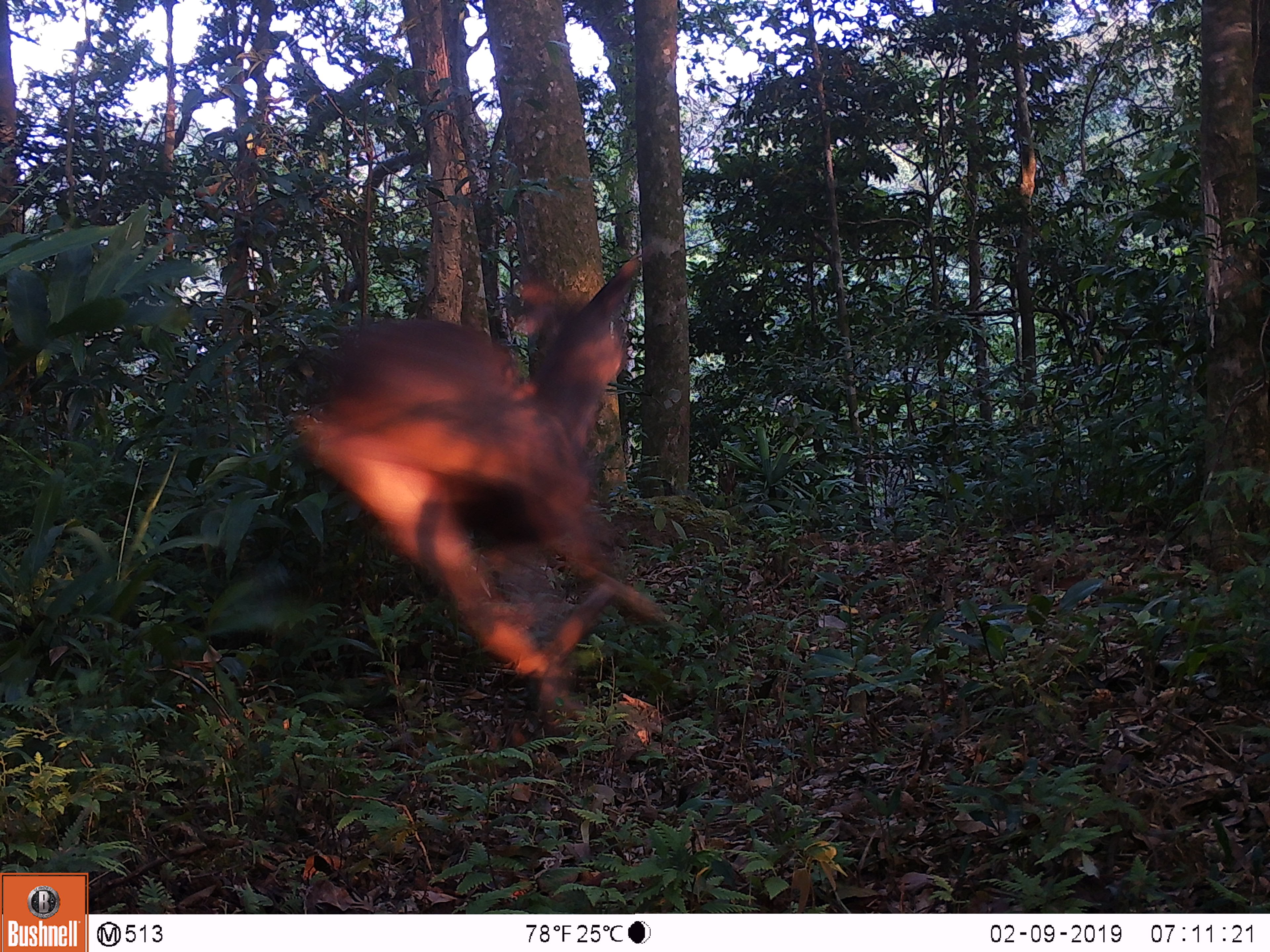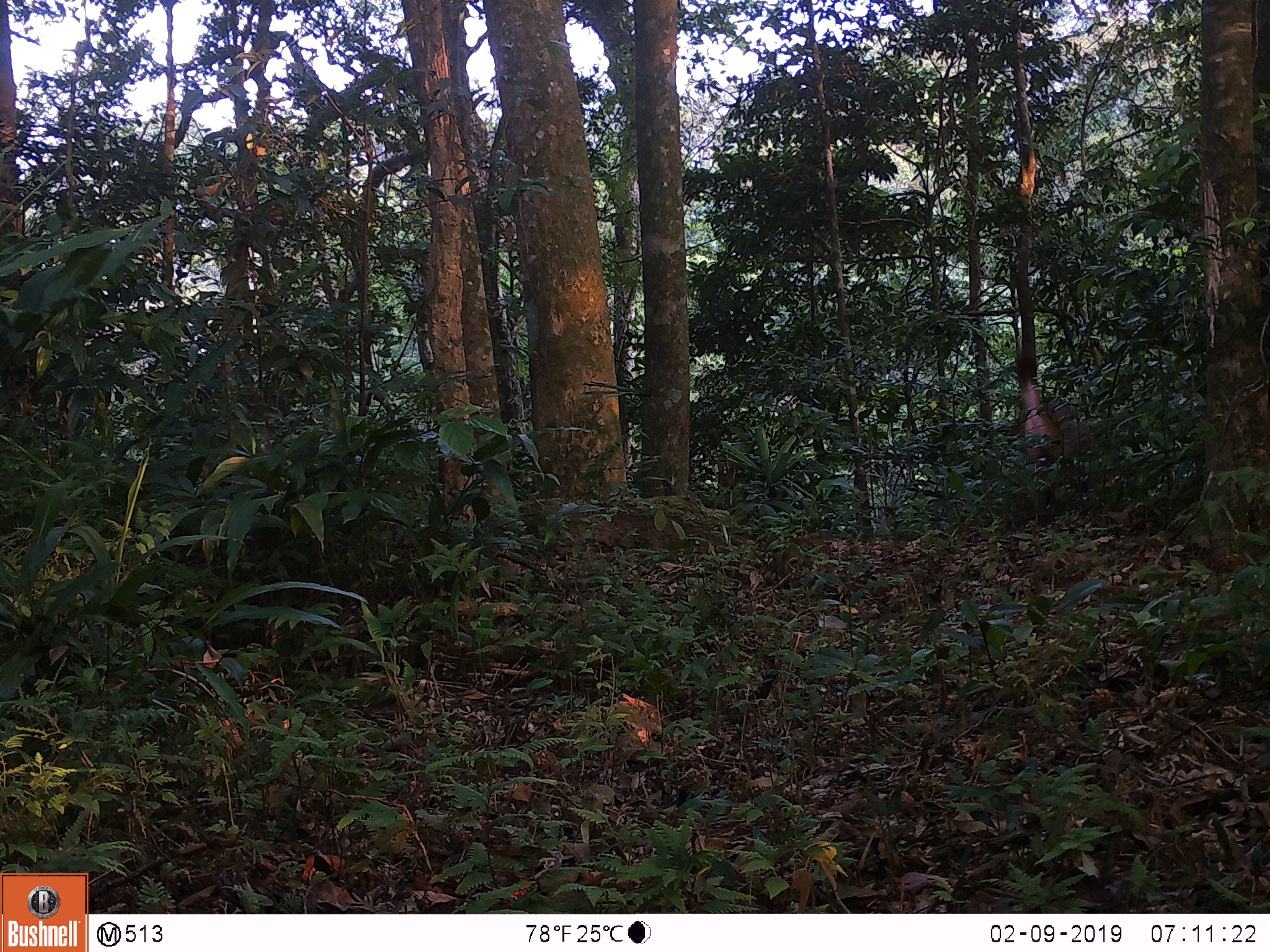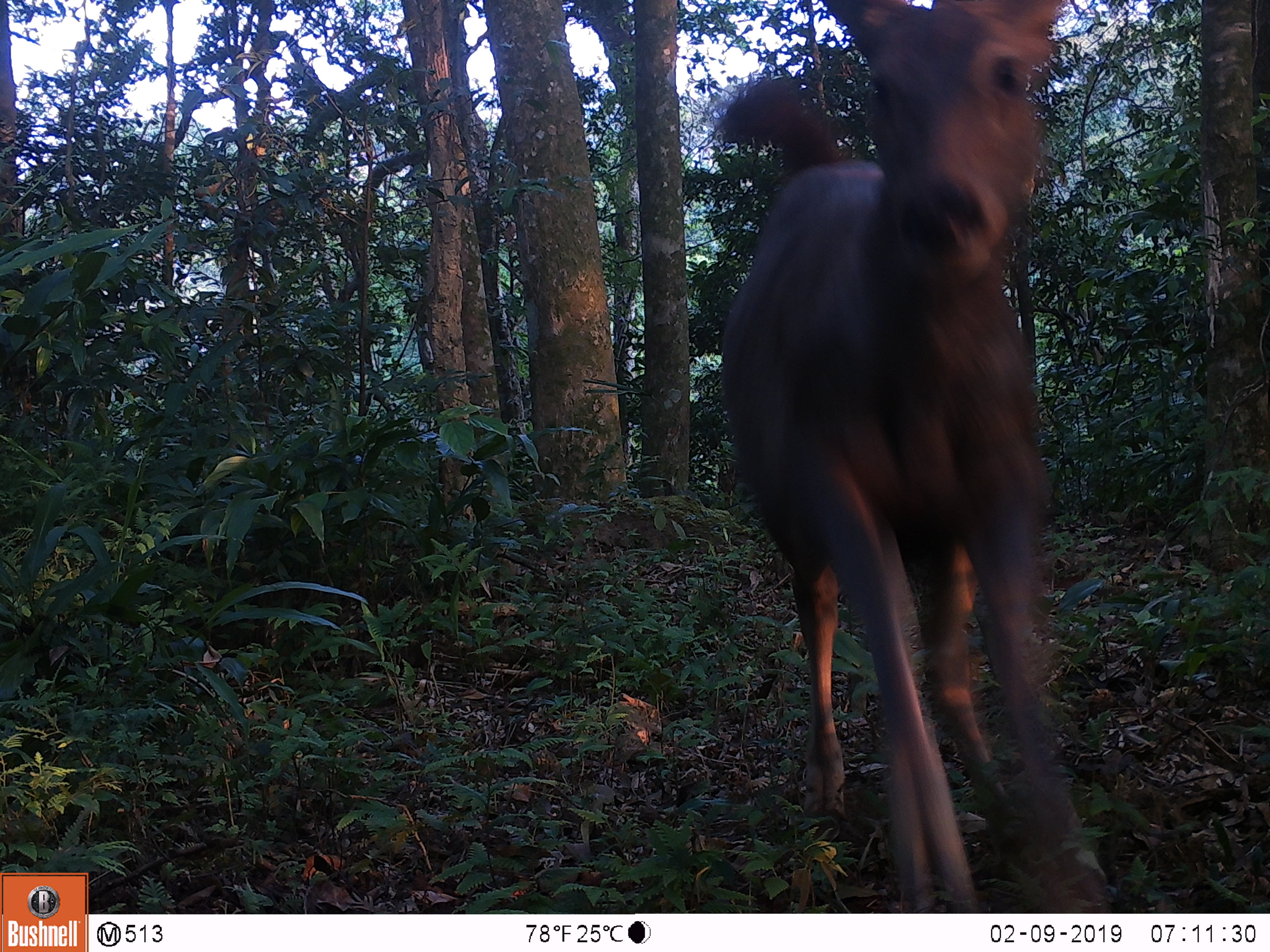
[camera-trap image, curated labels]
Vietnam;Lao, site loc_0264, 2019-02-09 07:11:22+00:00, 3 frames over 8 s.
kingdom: Animalia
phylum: Chordata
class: Mammalia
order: Artiodactyla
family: Cervidae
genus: Rusa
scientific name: Rusa unicolor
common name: sambar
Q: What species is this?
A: Sambar (Rusa unicolor).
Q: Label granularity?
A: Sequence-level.